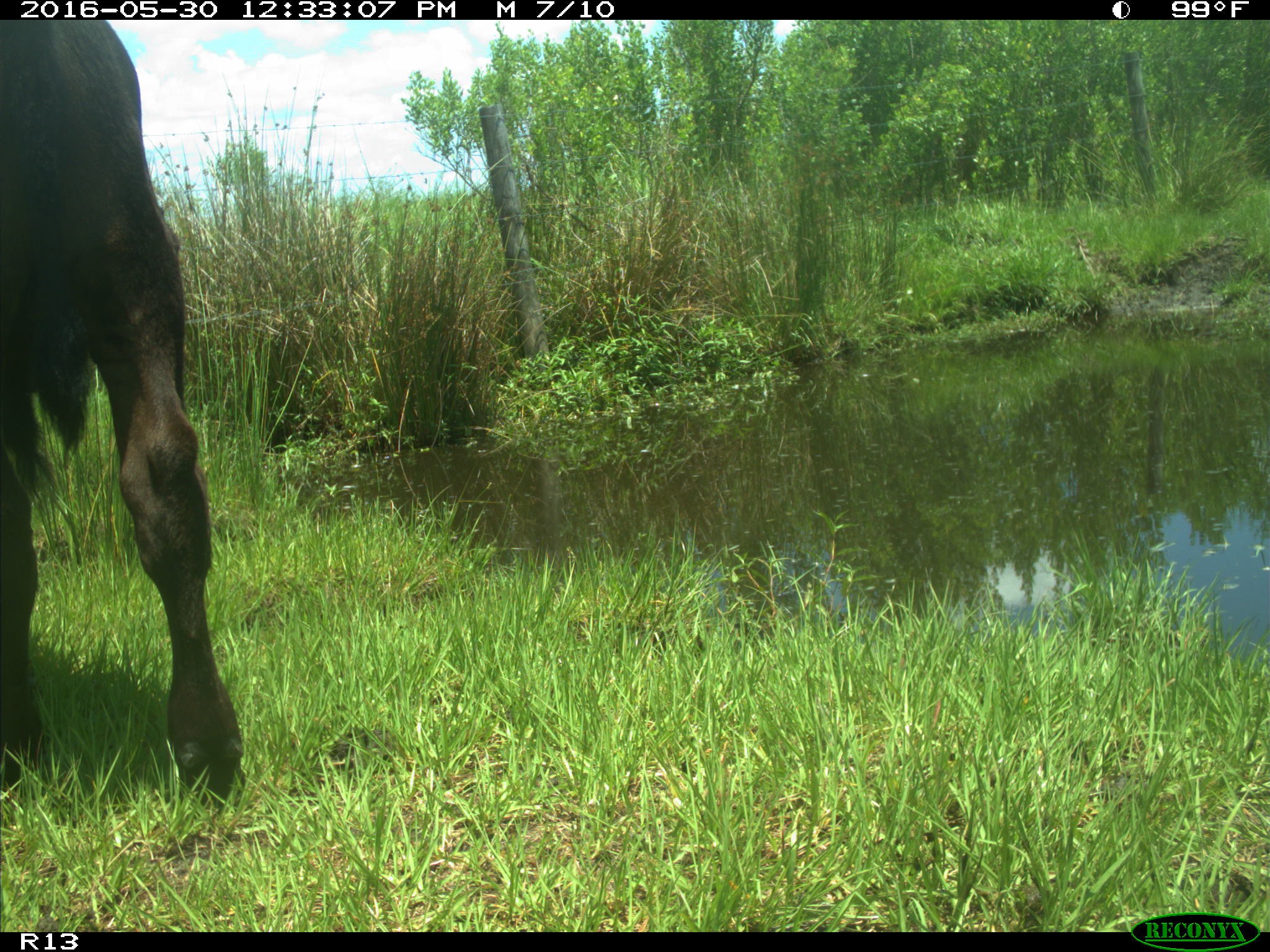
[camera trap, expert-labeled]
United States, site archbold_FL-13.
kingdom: Animalia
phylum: Chordata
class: Mammalia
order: Artiodactyla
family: Bovidae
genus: Bos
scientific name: Bos taurus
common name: domestic cow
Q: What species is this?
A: Bos taurus (domestic cow).